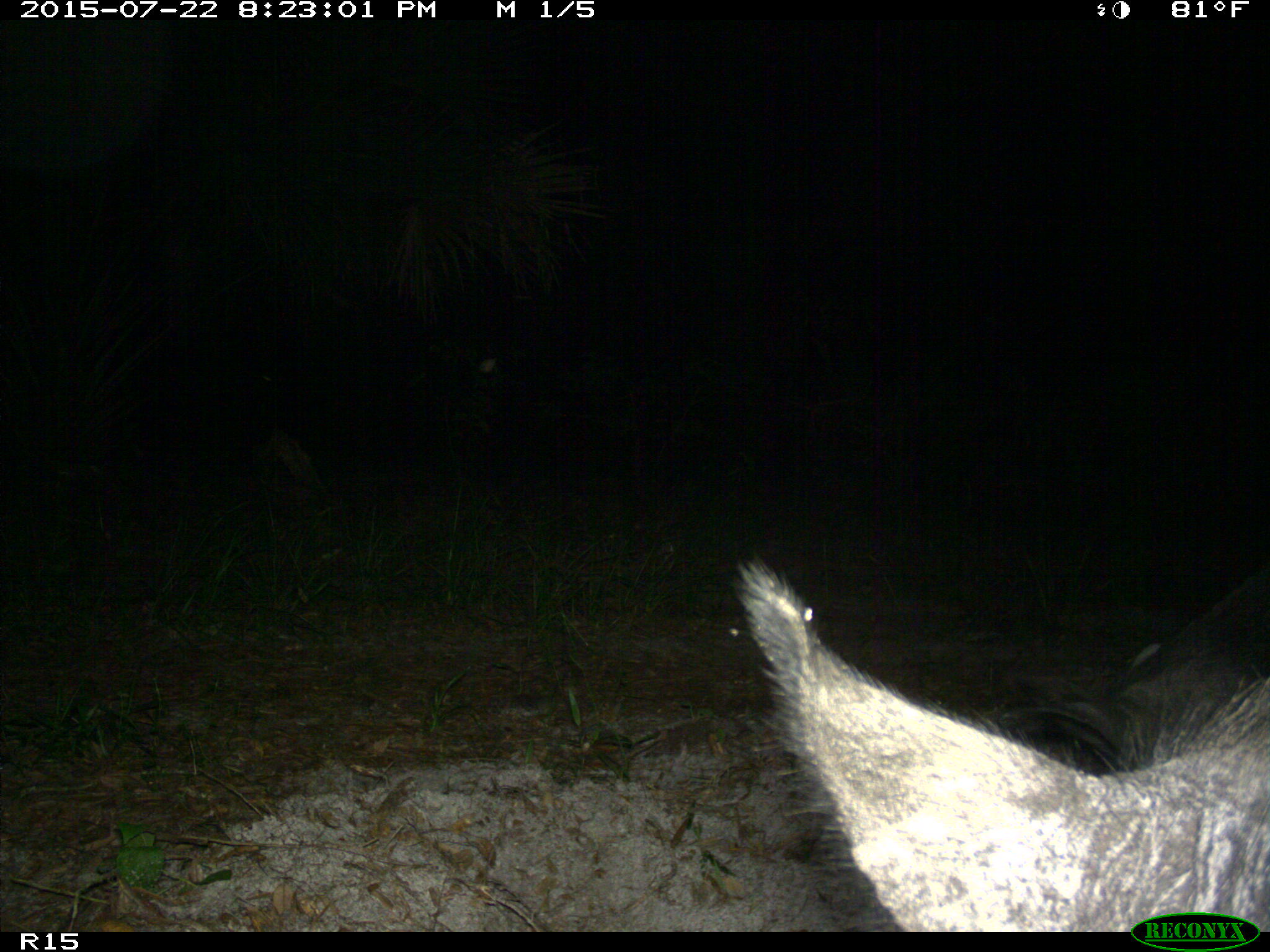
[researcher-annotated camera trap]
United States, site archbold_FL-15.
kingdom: Animalia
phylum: Chordata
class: Mammalia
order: Artiodactyla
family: Suidae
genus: Sus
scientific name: Sus scrofa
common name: wild boar